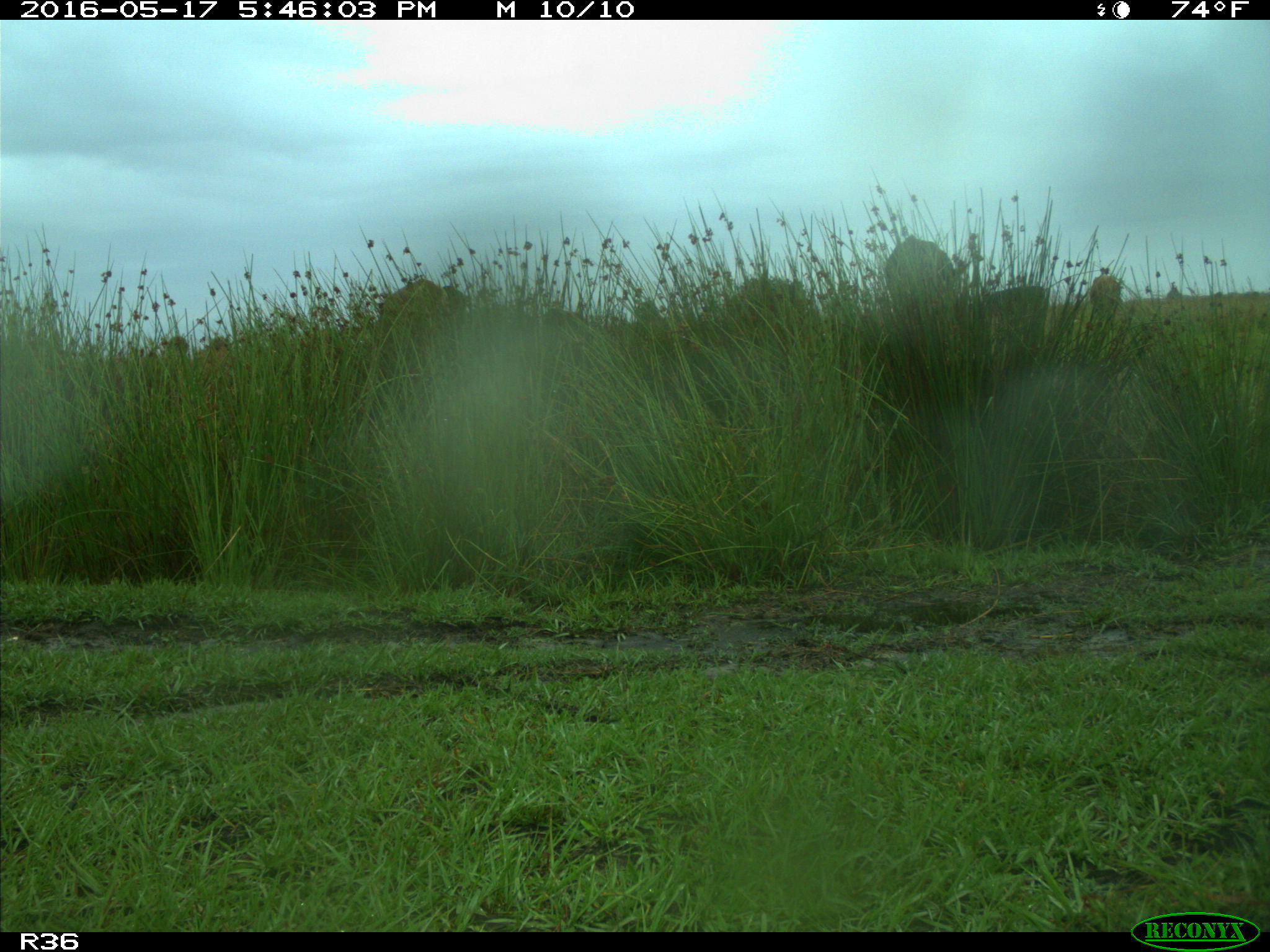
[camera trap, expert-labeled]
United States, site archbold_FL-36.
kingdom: Animalia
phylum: Chordata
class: Mammalia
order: Artiodactyla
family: Bovidae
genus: Bos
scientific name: Bos taurus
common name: domestic cow